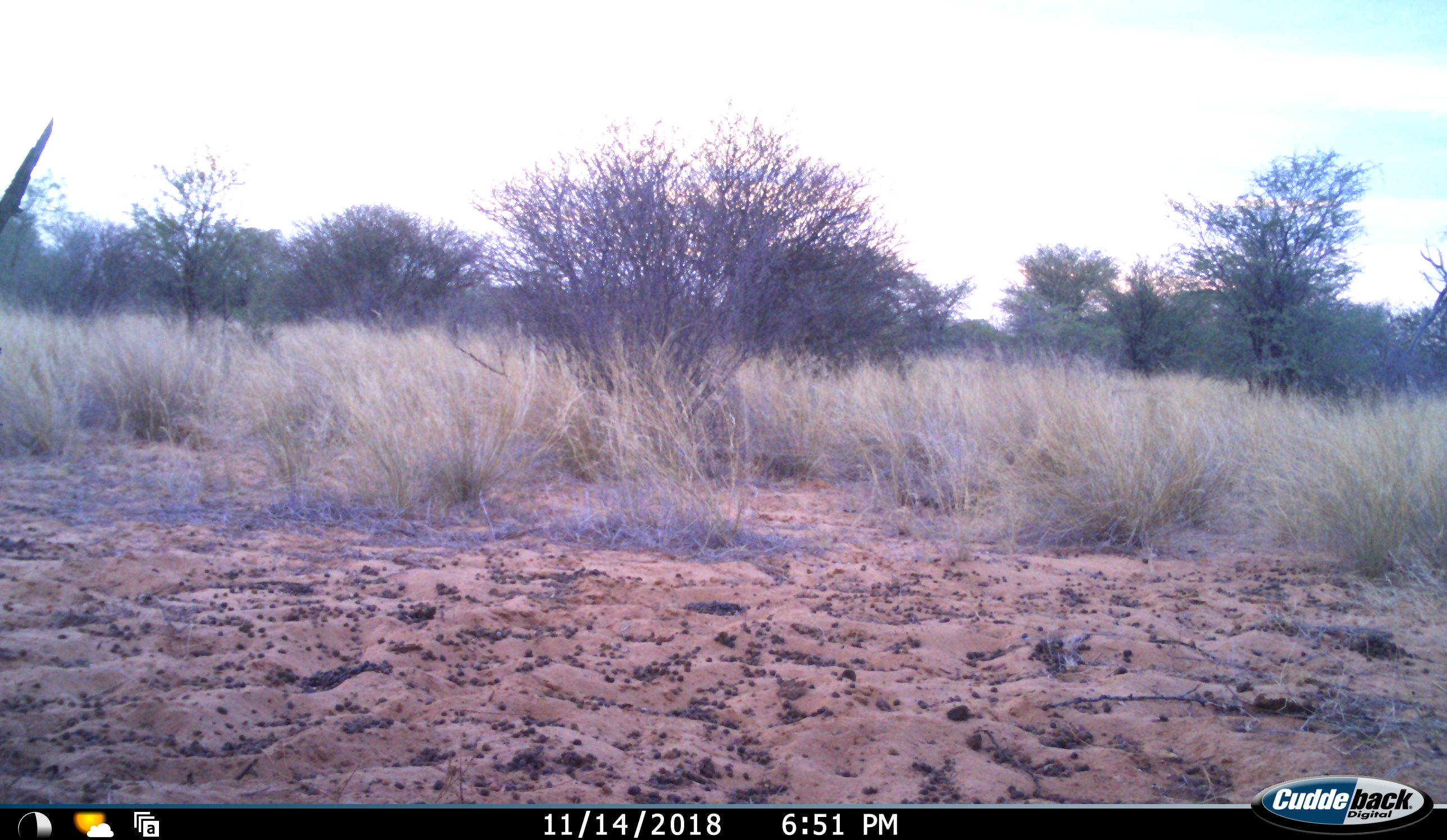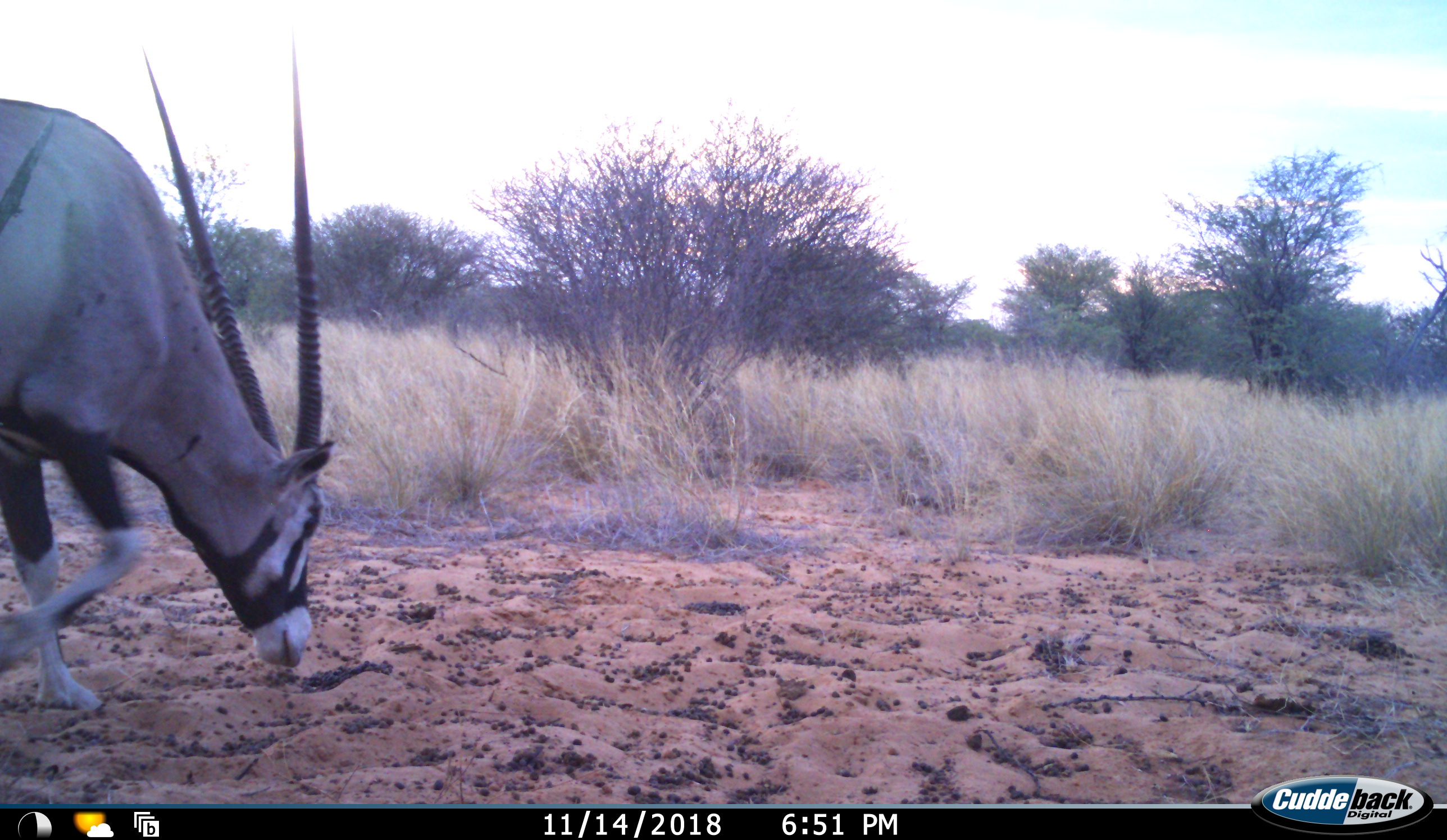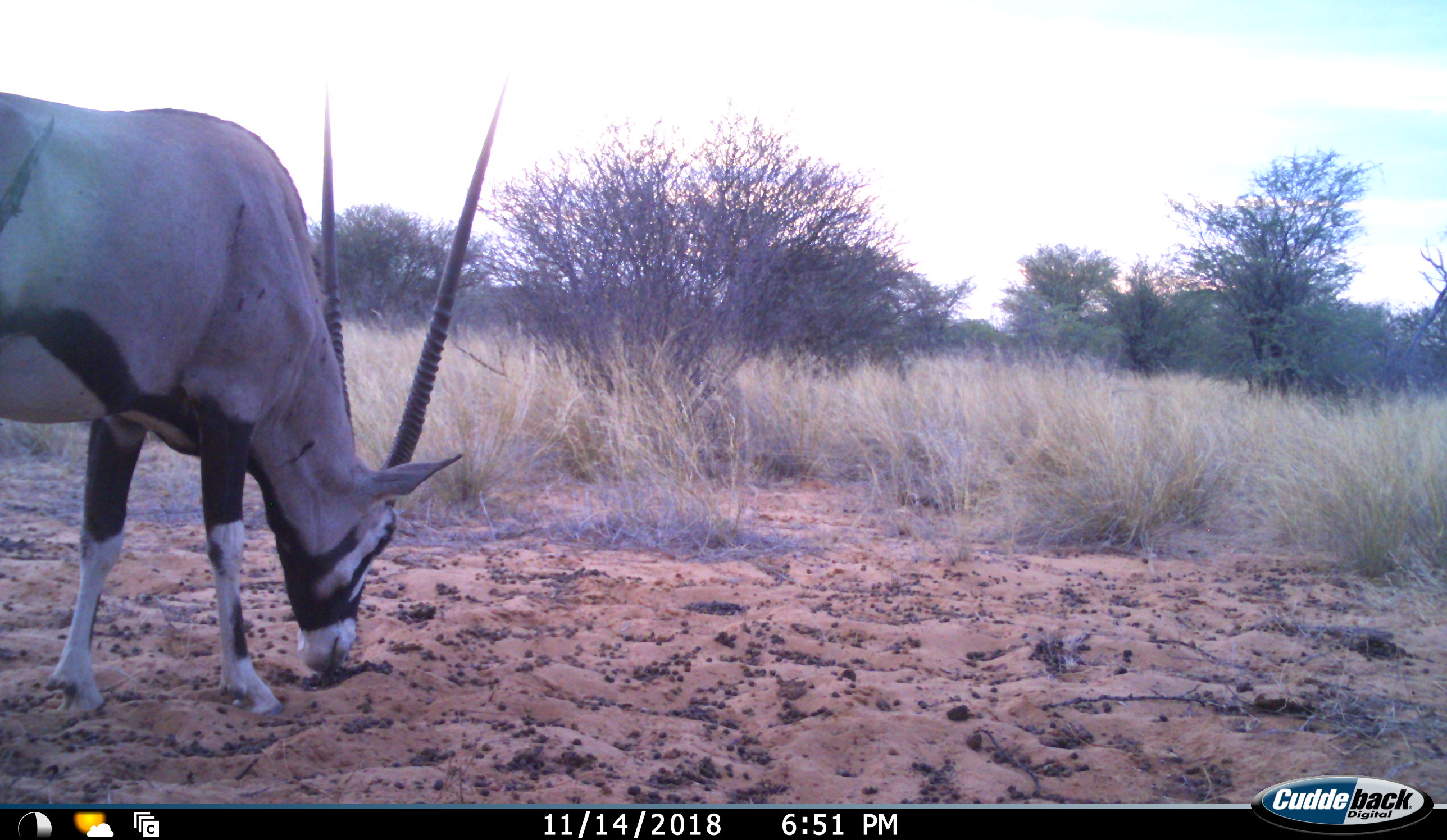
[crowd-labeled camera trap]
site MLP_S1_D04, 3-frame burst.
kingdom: Animalia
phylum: Chordata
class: Mammalia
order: Artiodactyla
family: Bovidae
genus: Oryx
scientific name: Oryx gazella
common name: gemsbok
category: oryx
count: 1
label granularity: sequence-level